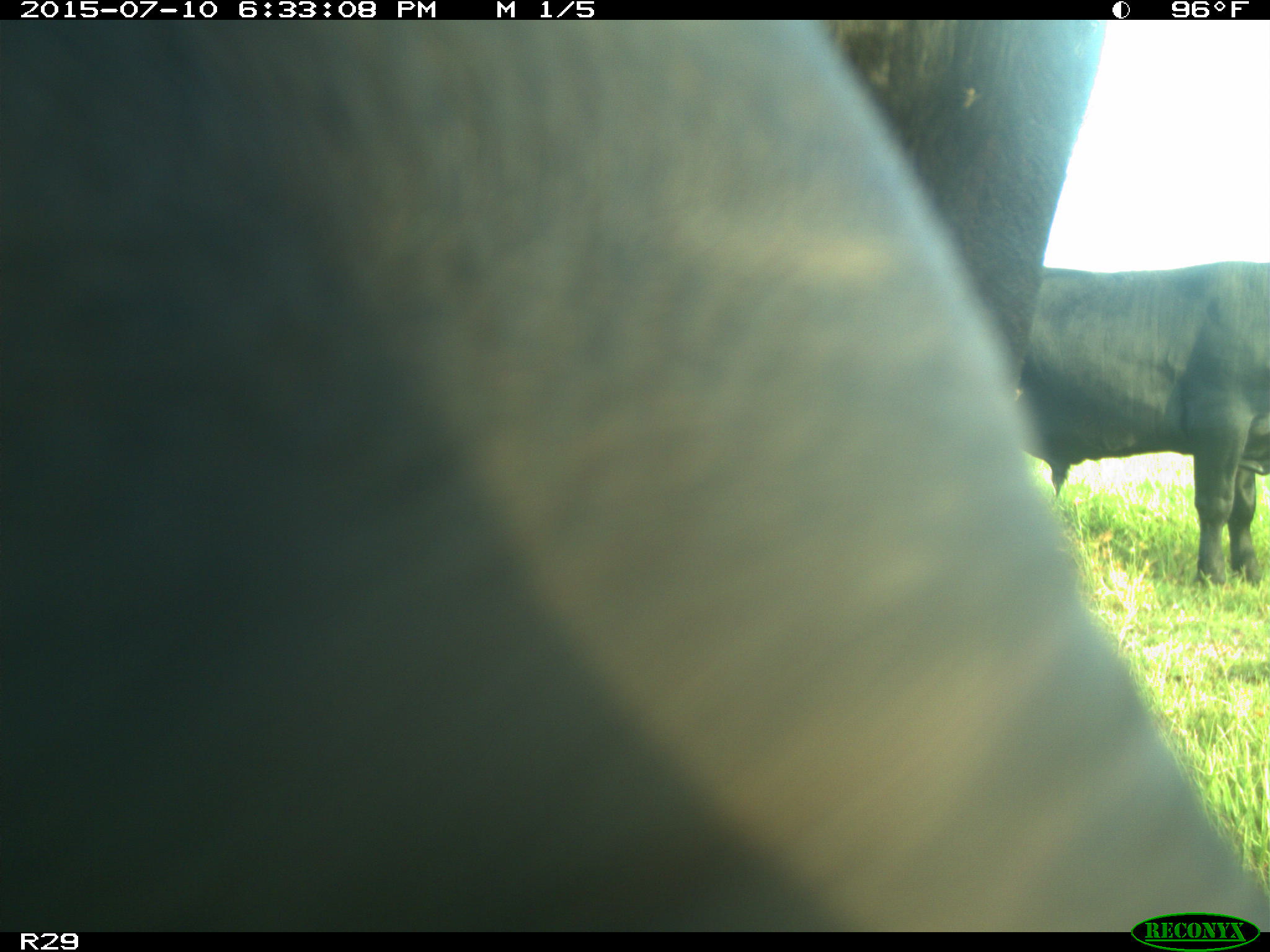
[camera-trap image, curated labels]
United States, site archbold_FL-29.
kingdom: Animalia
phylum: Chordata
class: Mammalia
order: Artiodactyla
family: Bovidae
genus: Bos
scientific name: Bos taurus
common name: domestic cow